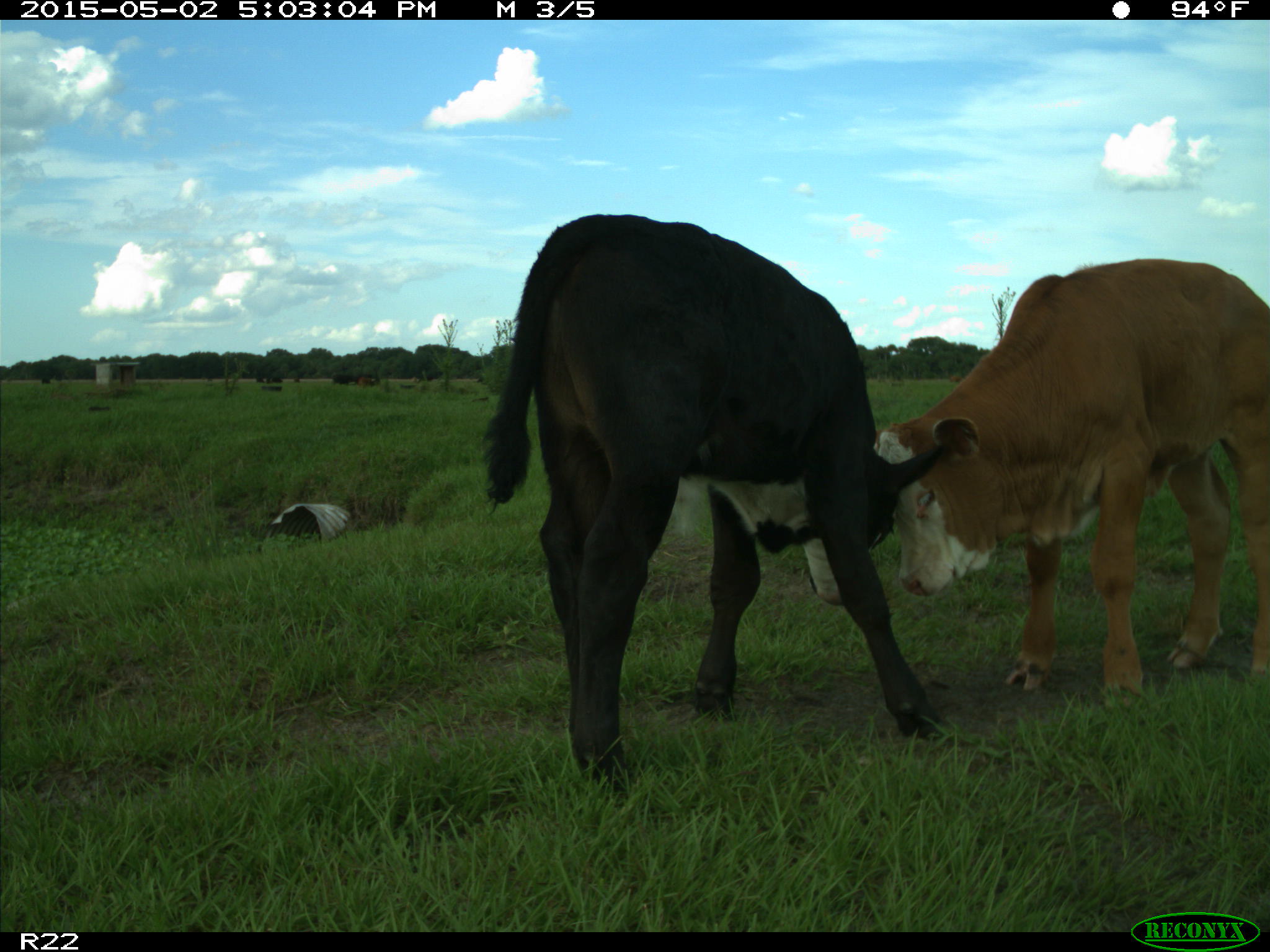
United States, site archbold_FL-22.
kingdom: Animalia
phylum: Chordata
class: Mammalia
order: Artiodactyla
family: Bovidae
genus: Bos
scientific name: Bos taurus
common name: domestic cow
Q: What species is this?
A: Bos taurus (domestic cow).